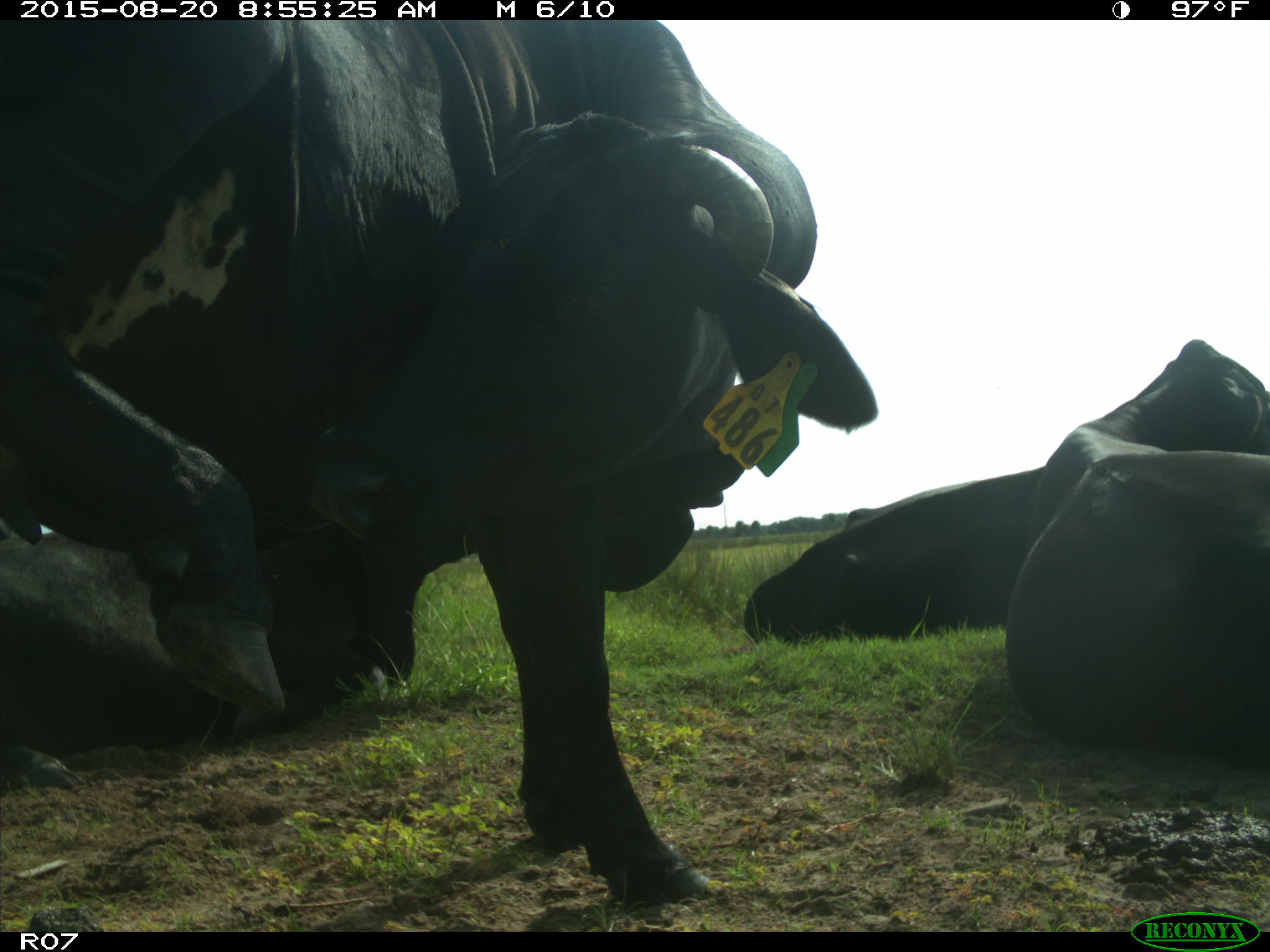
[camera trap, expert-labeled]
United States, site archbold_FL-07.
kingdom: Animalia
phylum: Chordata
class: Mammalia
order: Artiodactyla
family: Bovidae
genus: Bos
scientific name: Bos taurus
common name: domestic cow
Bos taurus (domestic cow).